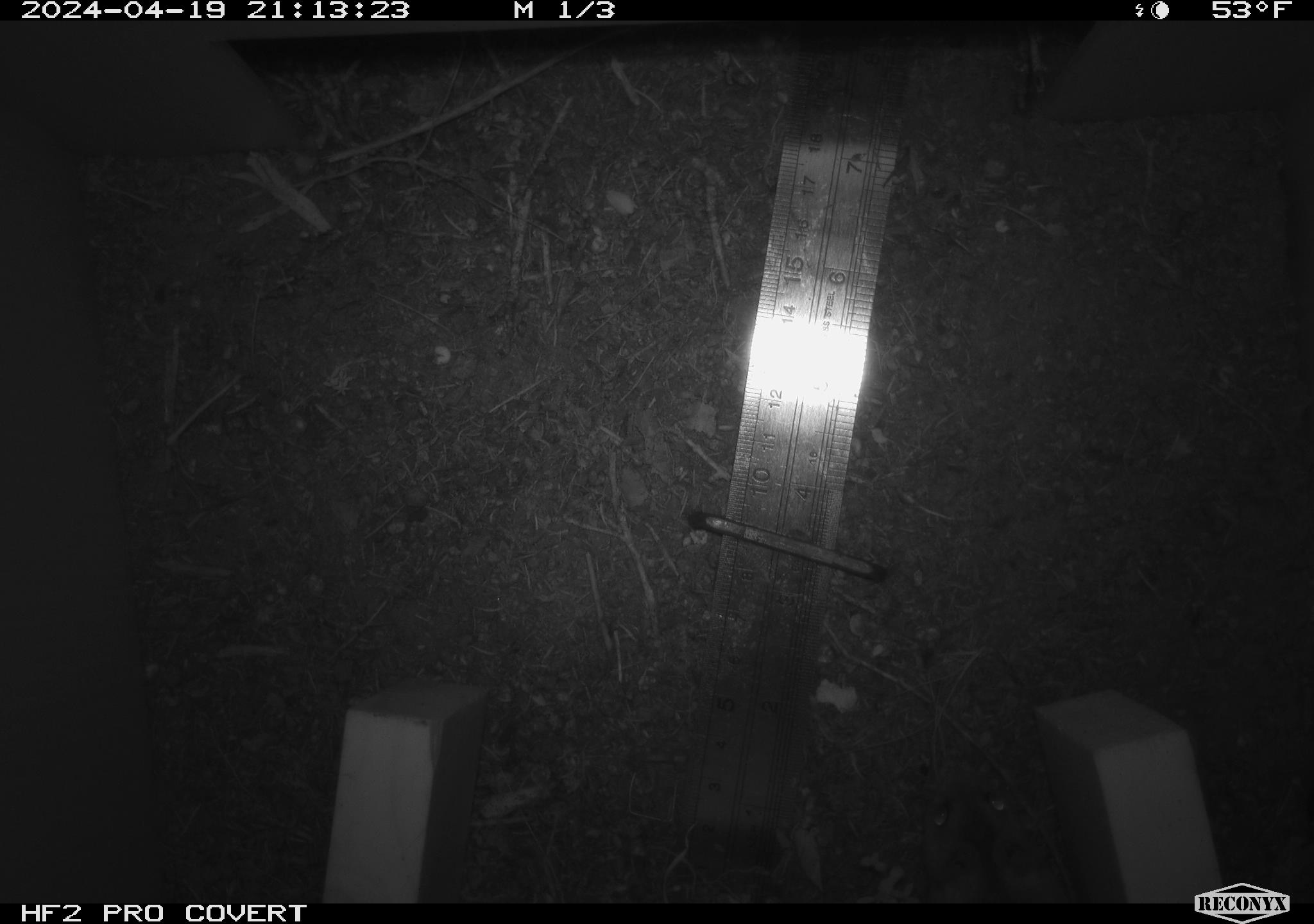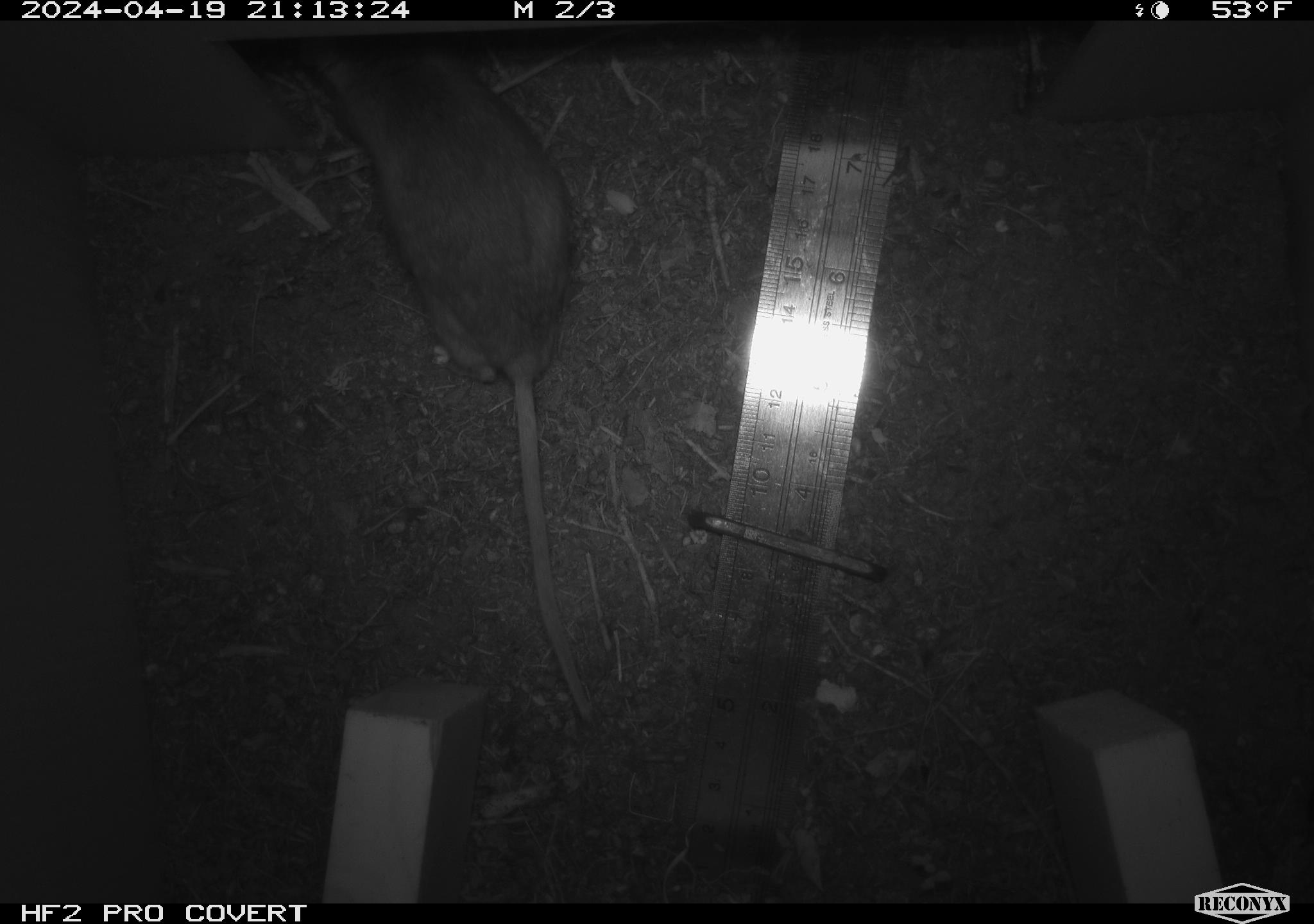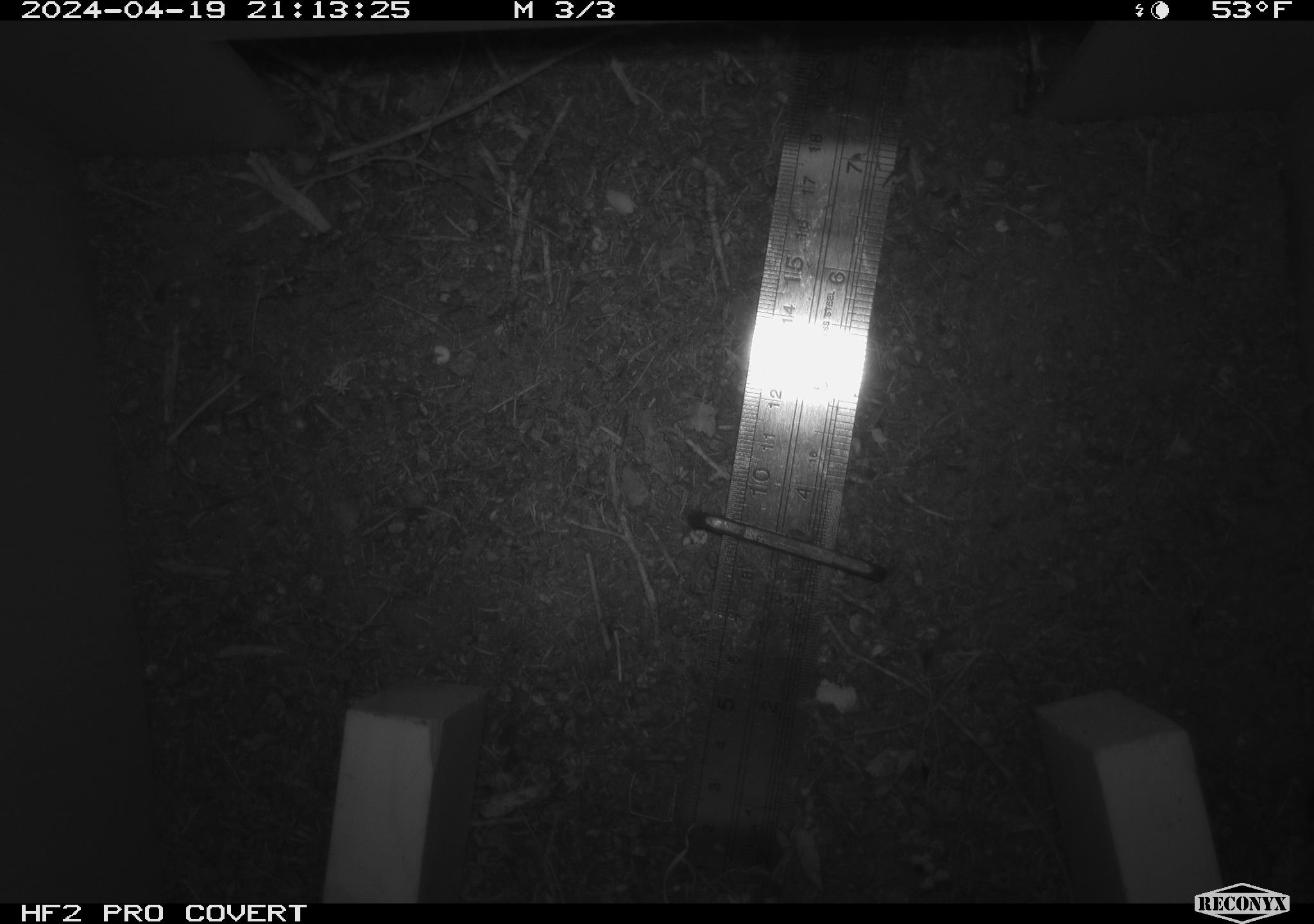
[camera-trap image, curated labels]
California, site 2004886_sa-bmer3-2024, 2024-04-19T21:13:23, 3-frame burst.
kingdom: Animalia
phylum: Chordata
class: Mammalia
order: Rodentia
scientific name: Rodentia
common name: mouse species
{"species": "mouse species (Rodentia)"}